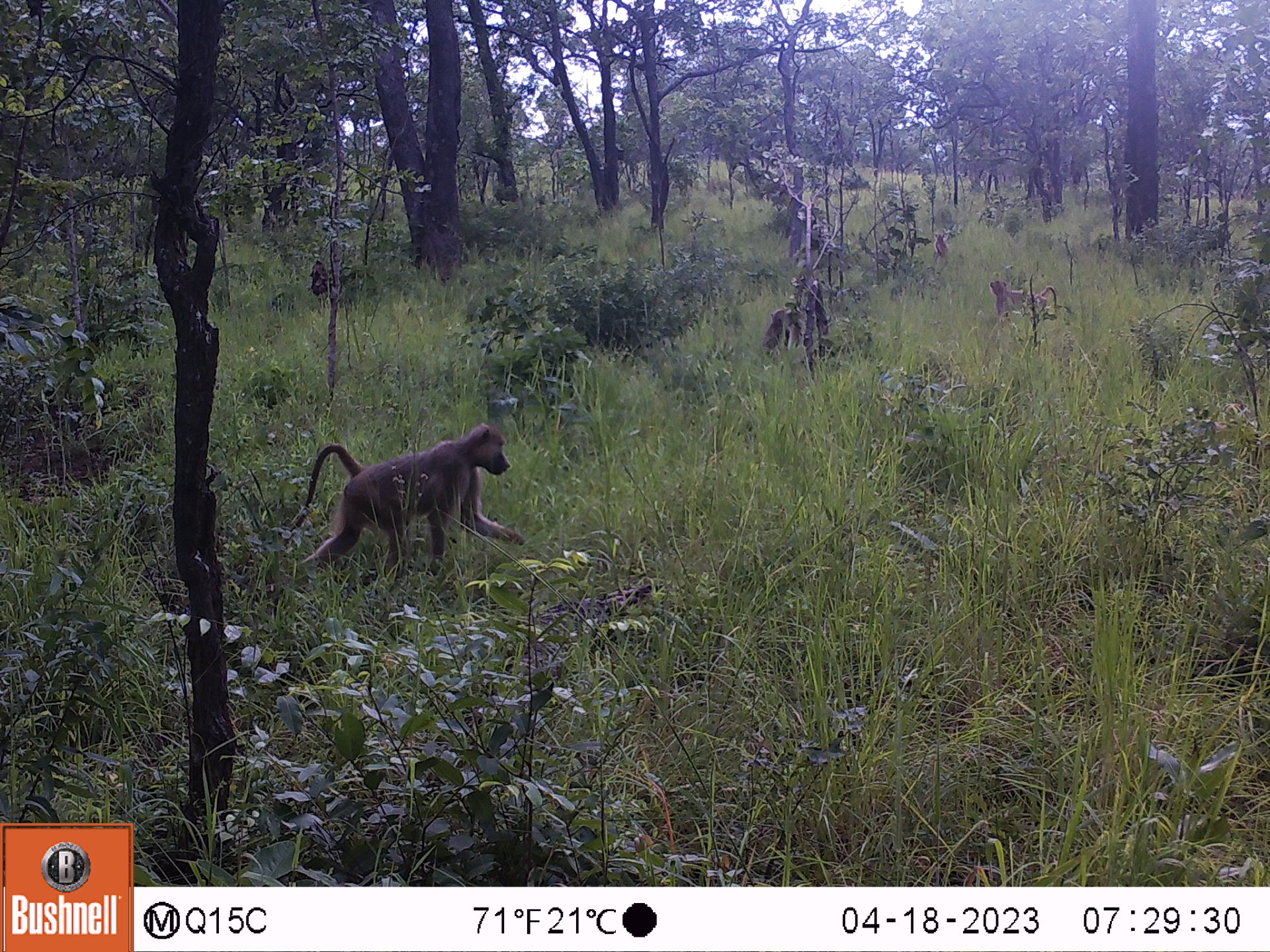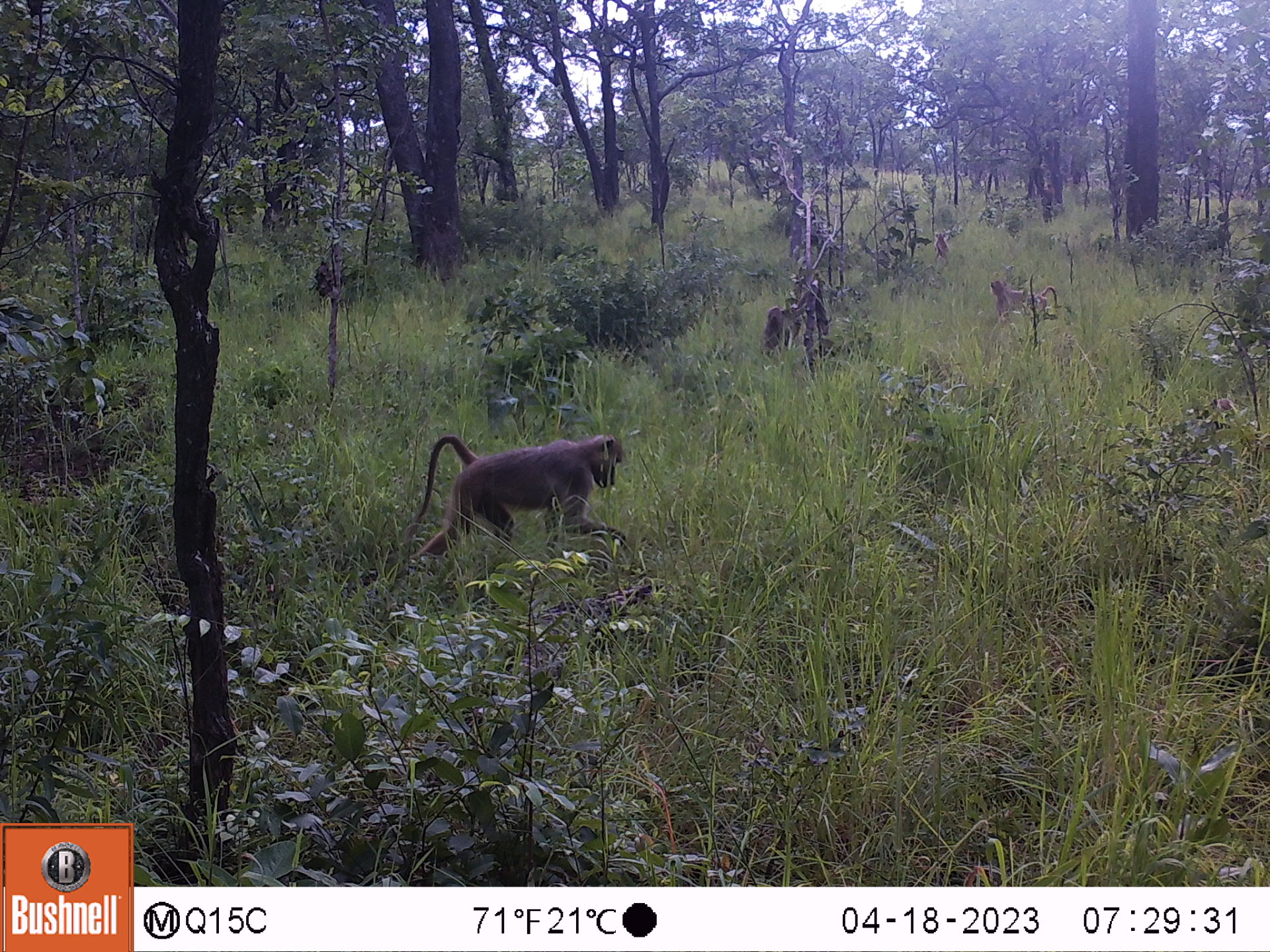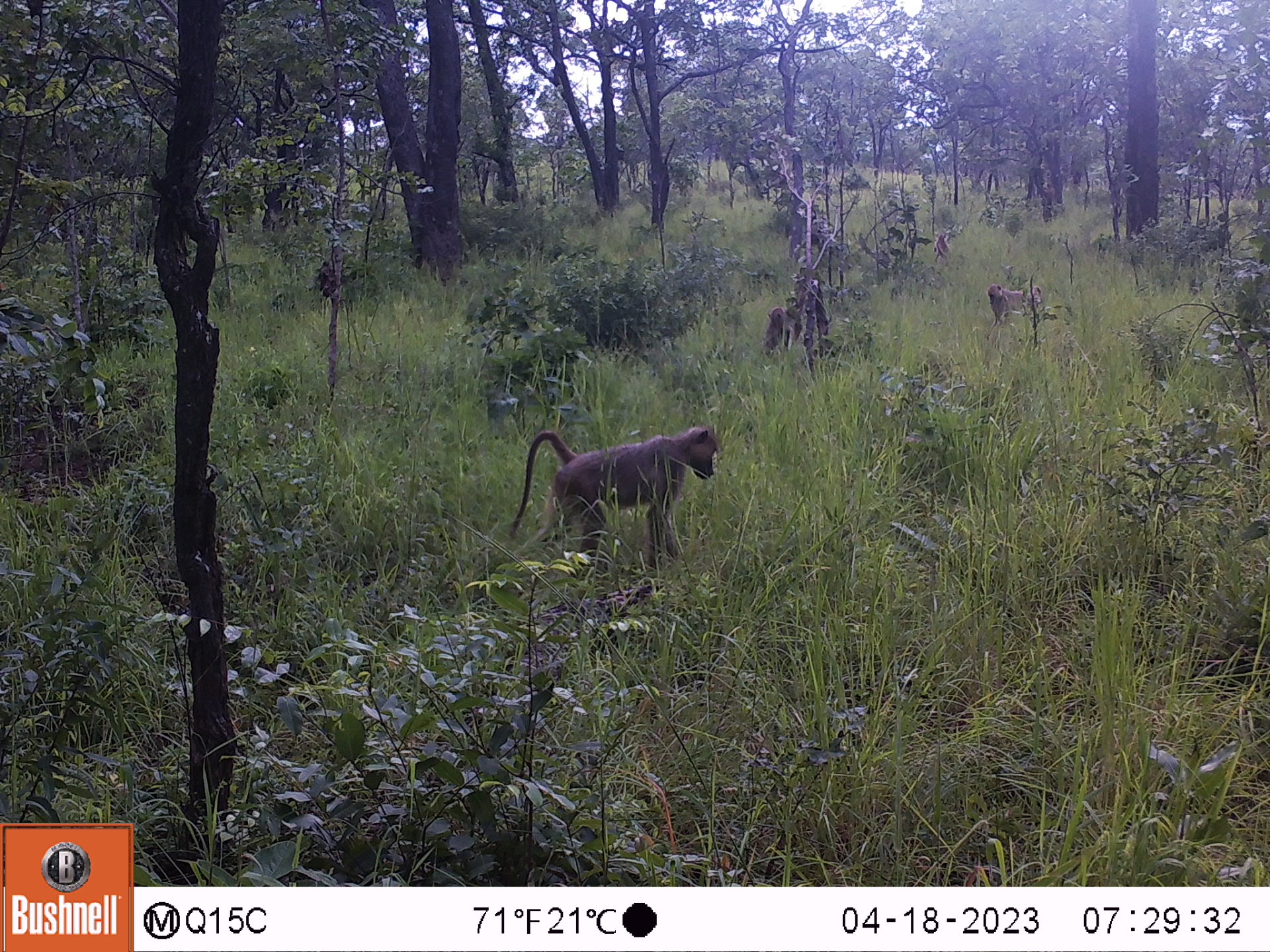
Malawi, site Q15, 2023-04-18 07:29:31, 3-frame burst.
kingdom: Animalia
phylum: Chordata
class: Mammalia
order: Primates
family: Cercopithecidae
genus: Papio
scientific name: Papio cynocephalus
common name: yellow baboon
Yellow baboon (Papio cynocephalus), count 4.